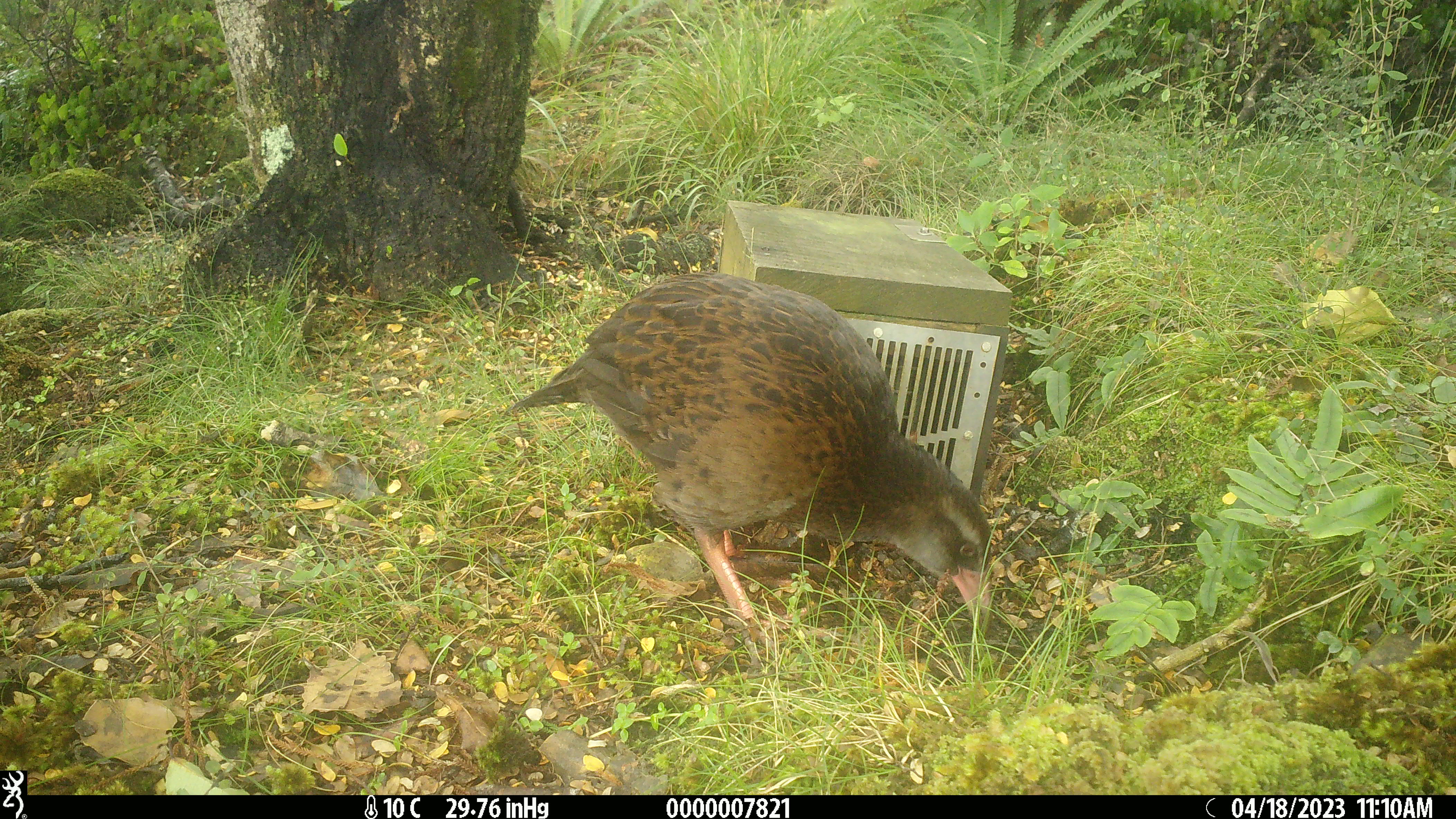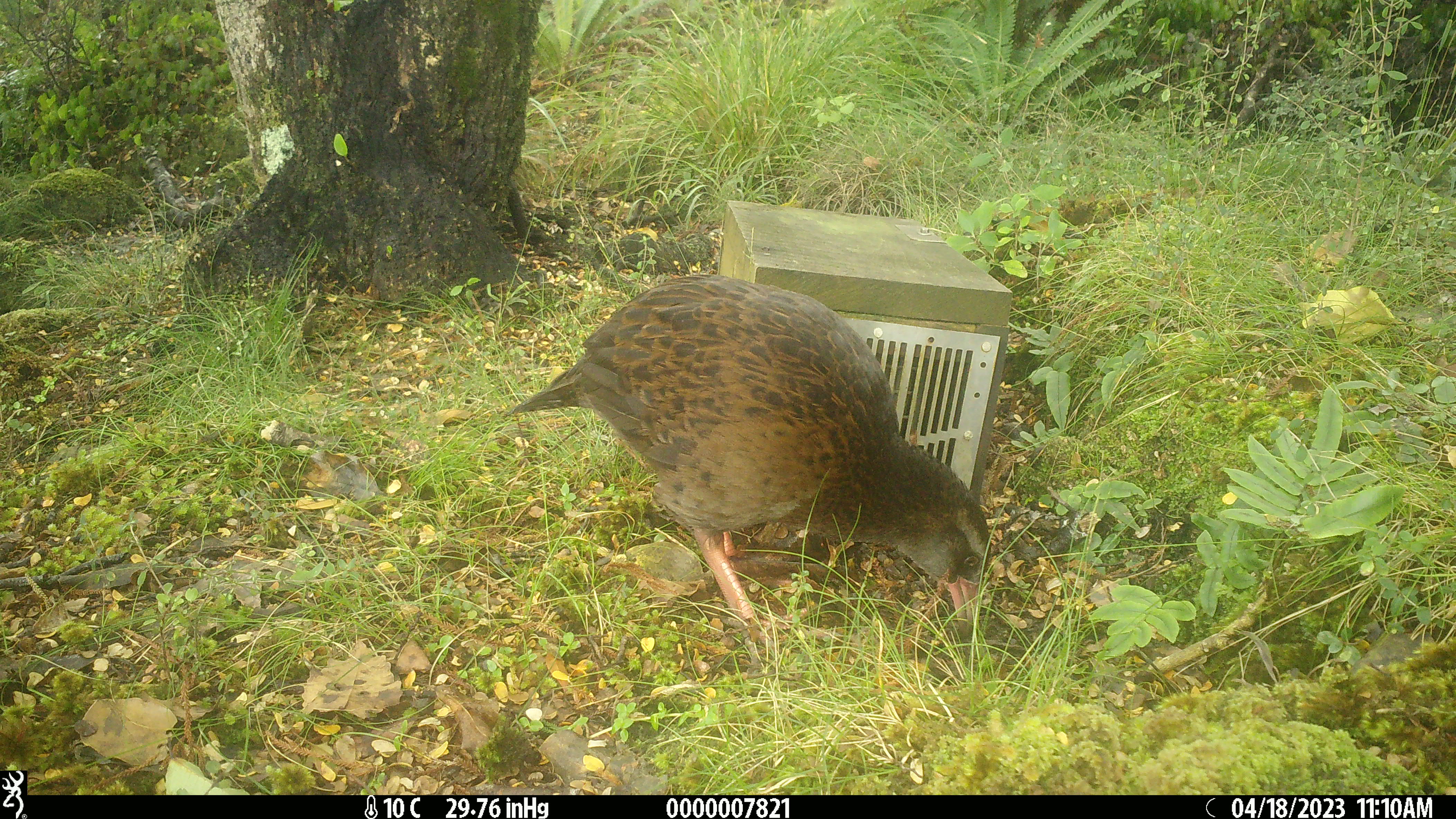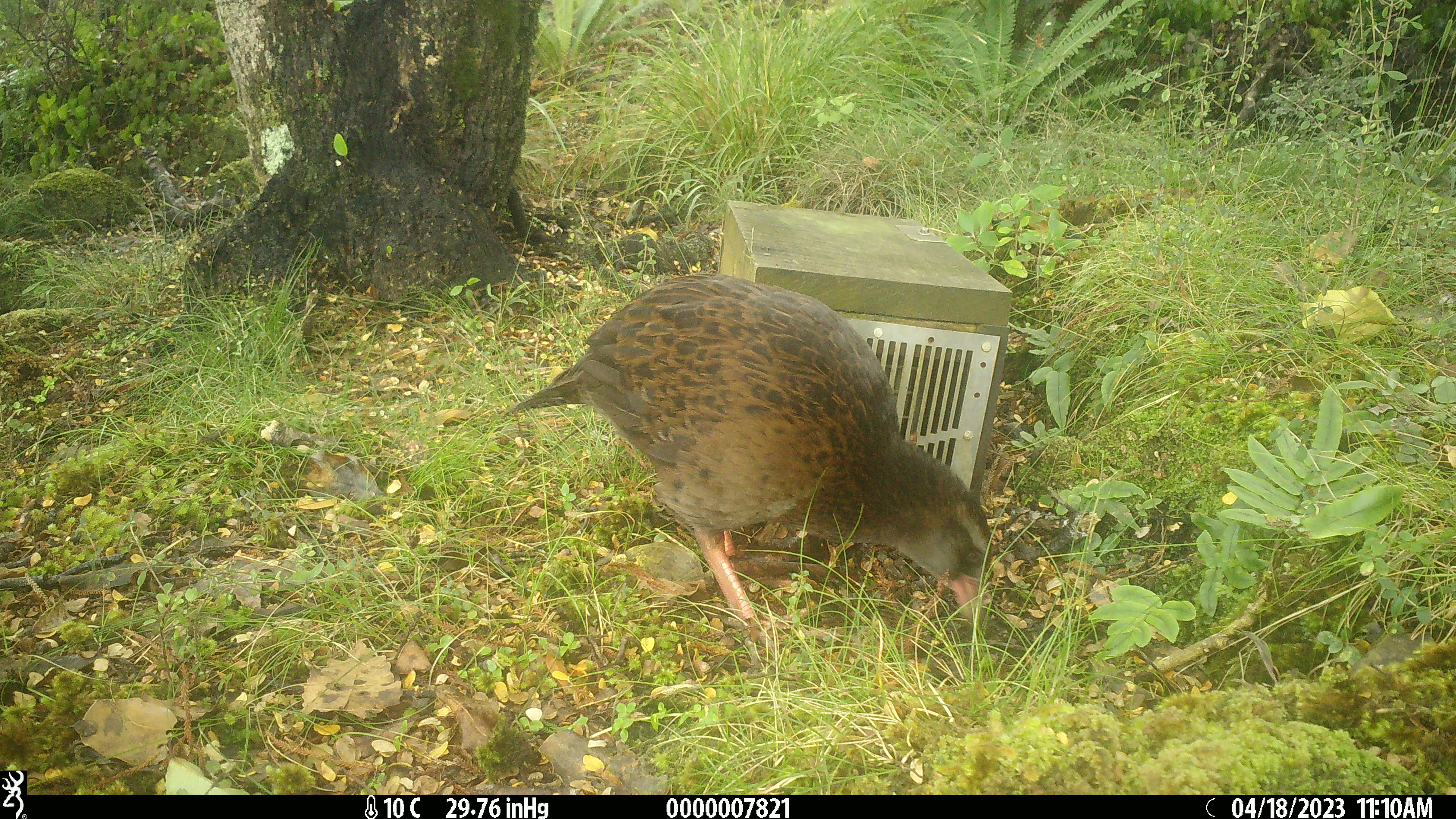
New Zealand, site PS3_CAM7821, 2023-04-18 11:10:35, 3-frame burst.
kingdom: Animalia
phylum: Chordata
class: Aves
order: Gruiformes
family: Rallidae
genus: Gallirallus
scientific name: Gallirallus australis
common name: weka